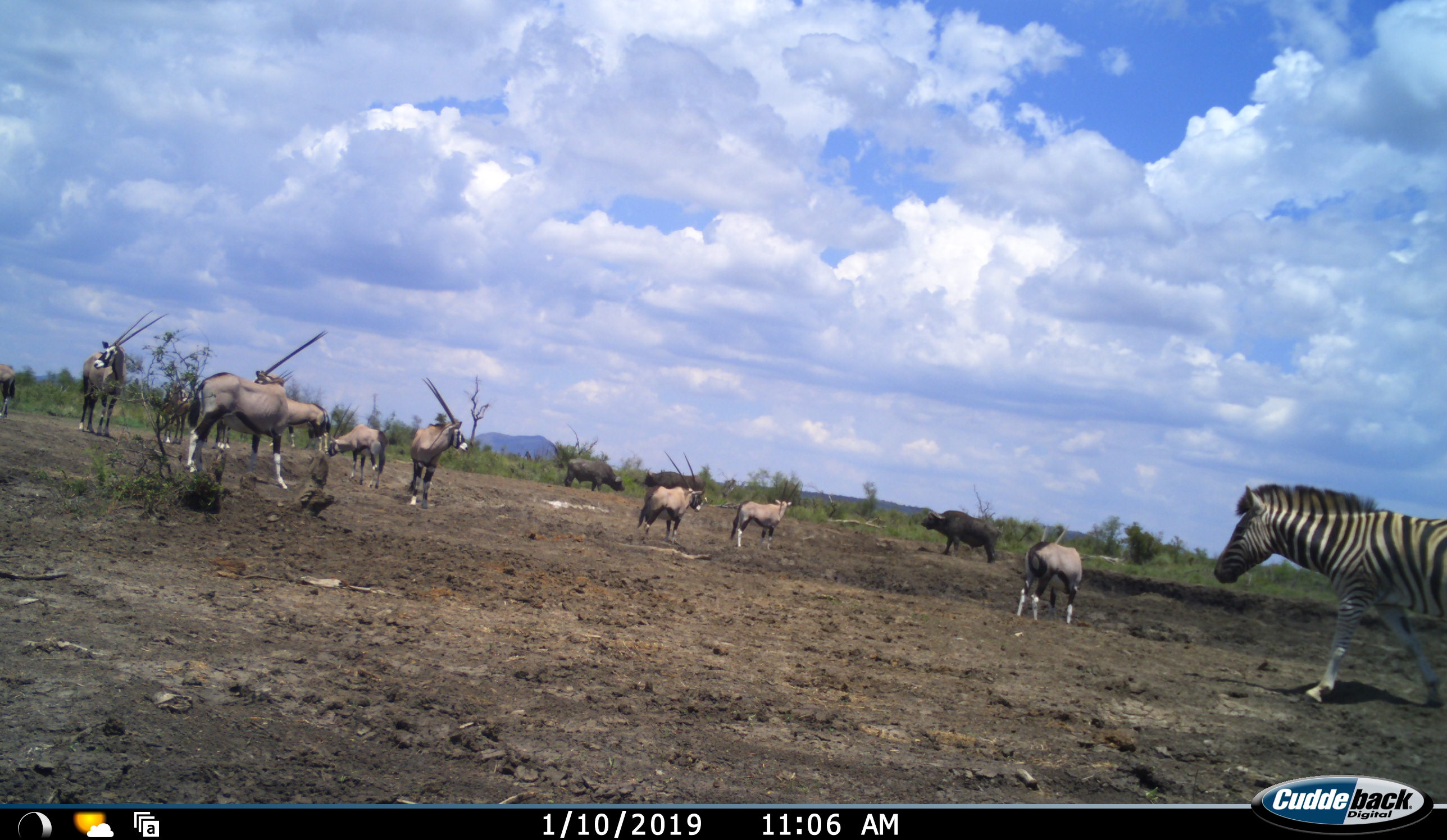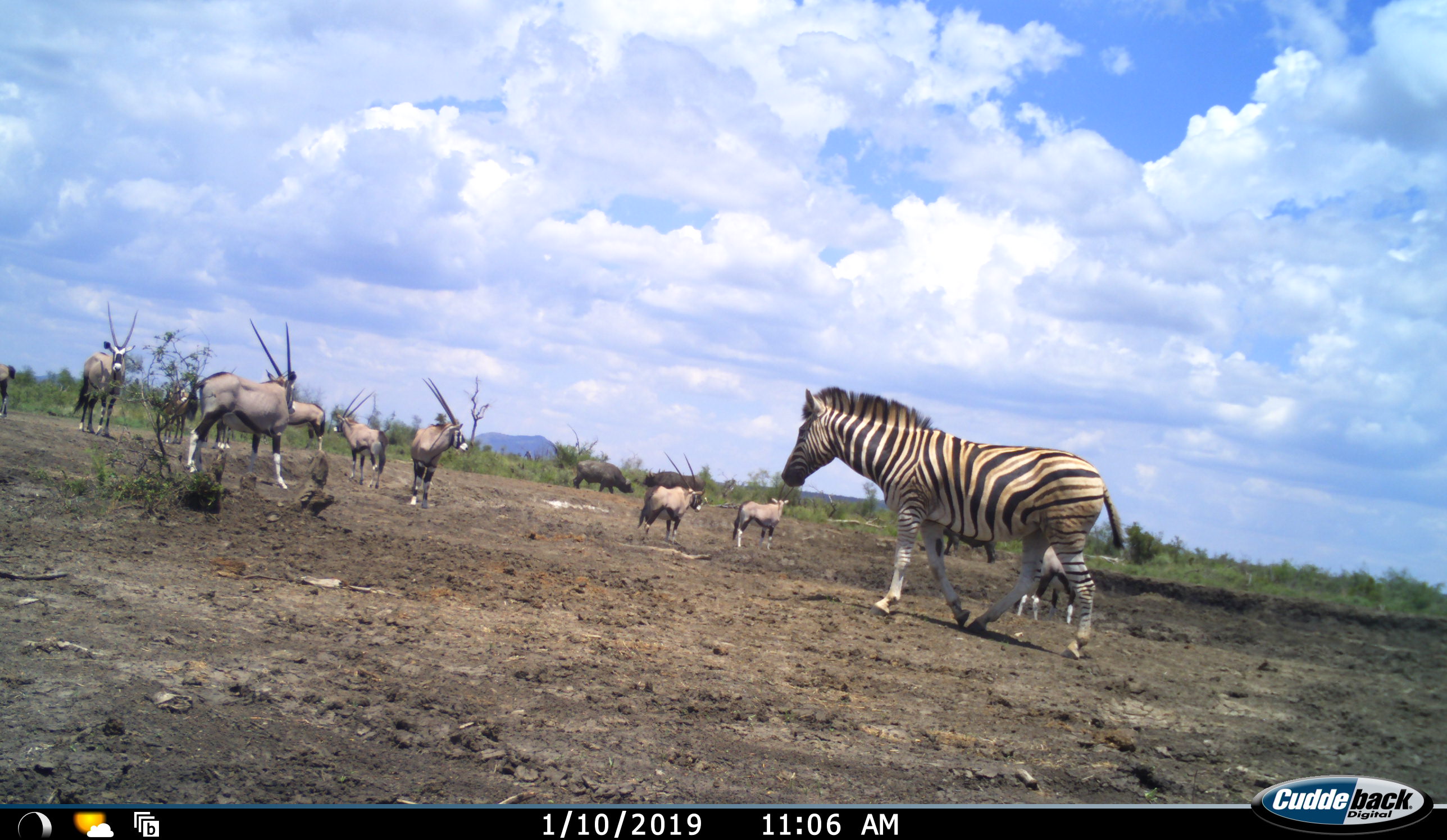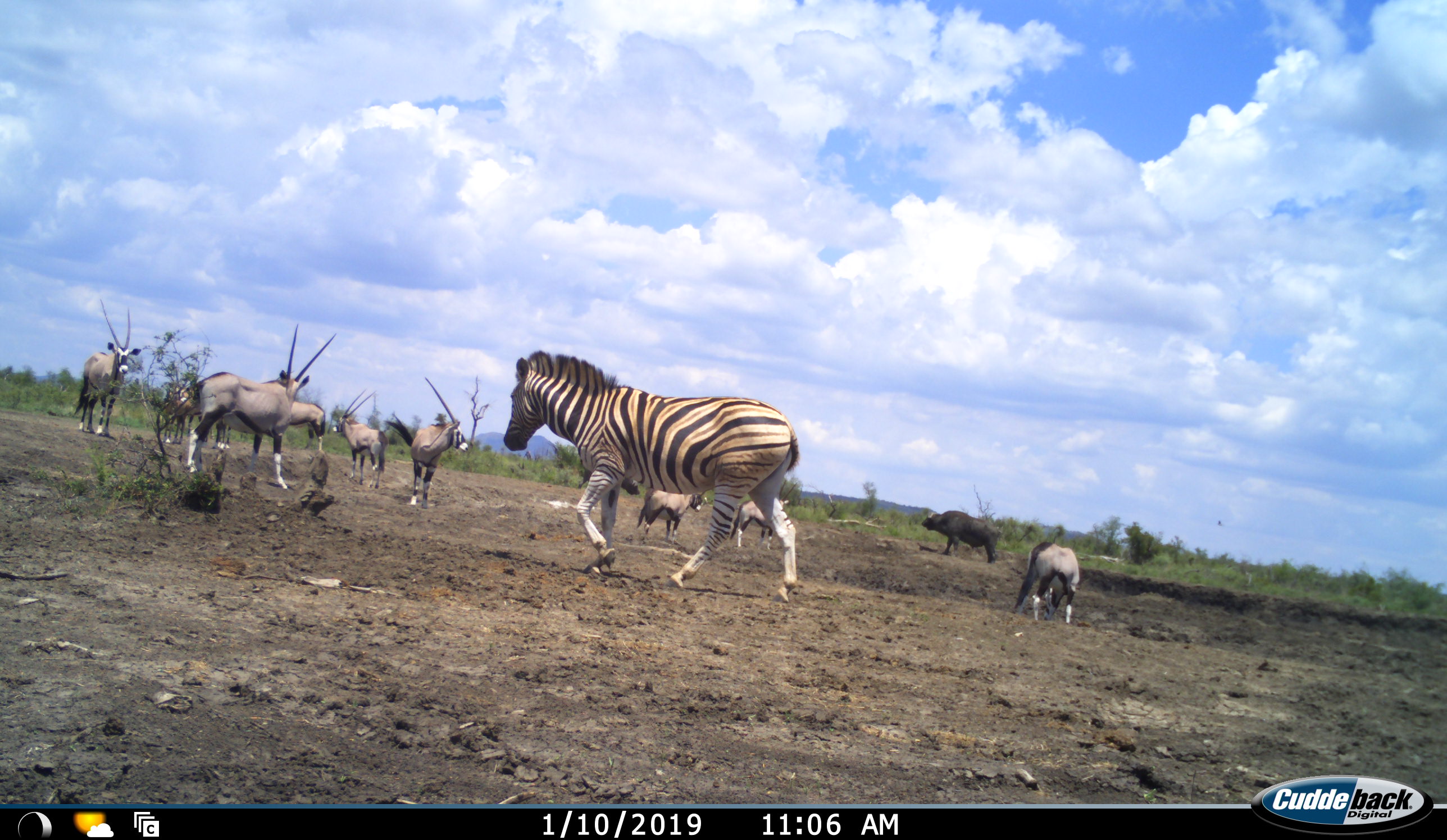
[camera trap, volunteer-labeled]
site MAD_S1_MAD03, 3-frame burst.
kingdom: Animalia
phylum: Chordata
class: Mammalia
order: Artiodactyla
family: Bovidae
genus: Syncerus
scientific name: Syncerus caffer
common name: african buffalo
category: buffalo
Buffalo (african buffalo) (Syncerus caffer), count 3. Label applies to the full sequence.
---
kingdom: Animalia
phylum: Chordata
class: Mammalia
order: Artiodactyla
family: Bovidae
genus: Oryx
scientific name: Oryx gazella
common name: gemsbok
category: oryx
Oryx (gemsbok) (Oryx gazella), count 11-50. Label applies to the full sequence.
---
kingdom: Animalia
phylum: Chordata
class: Mammalia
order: Perissodactyla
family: Equidae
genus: Equus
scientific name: Equus quagga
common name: plains zebra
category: zebraplains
Zebraplains (plains zebra) (Equus quagga), count 1. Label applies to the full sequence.